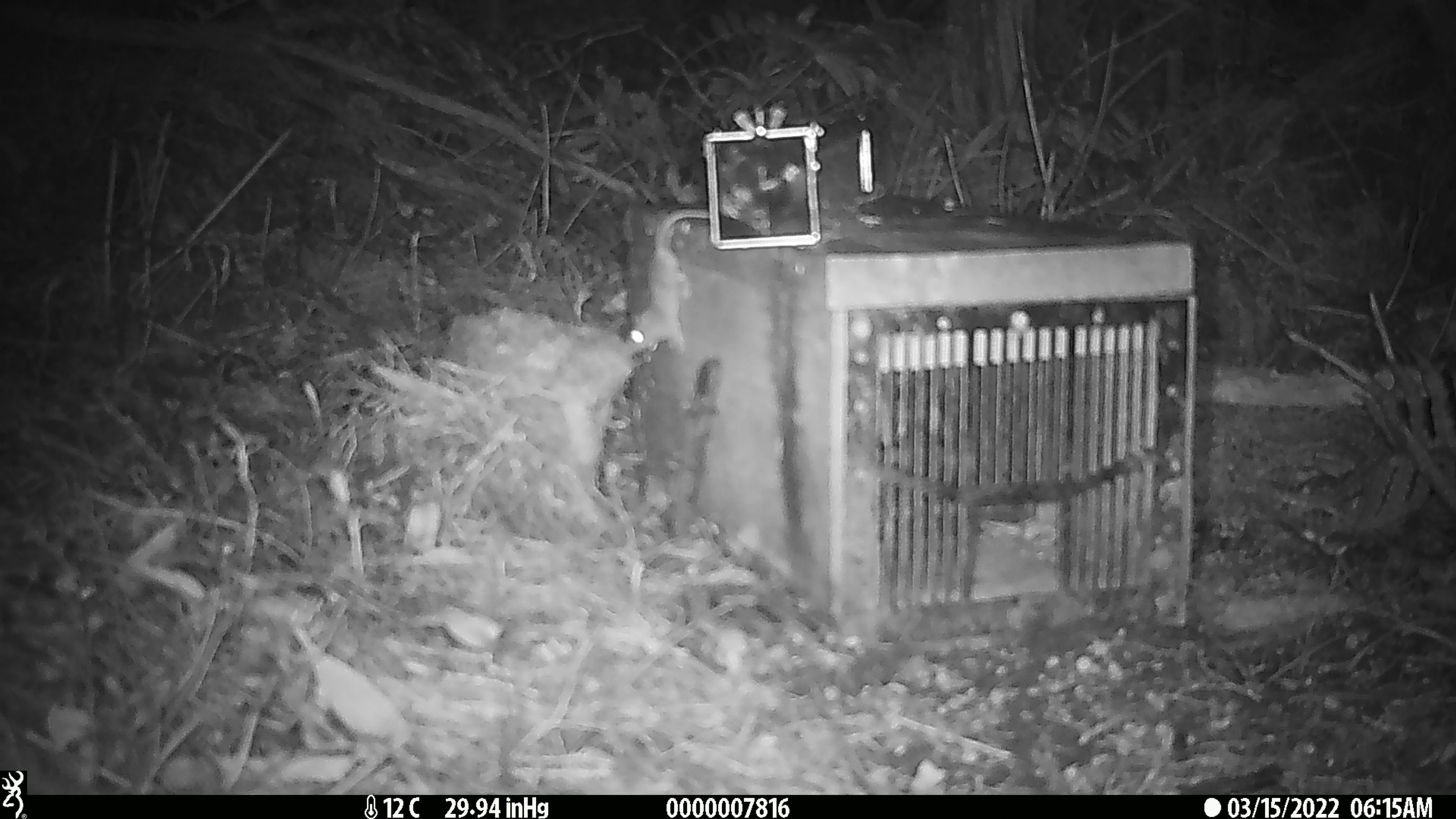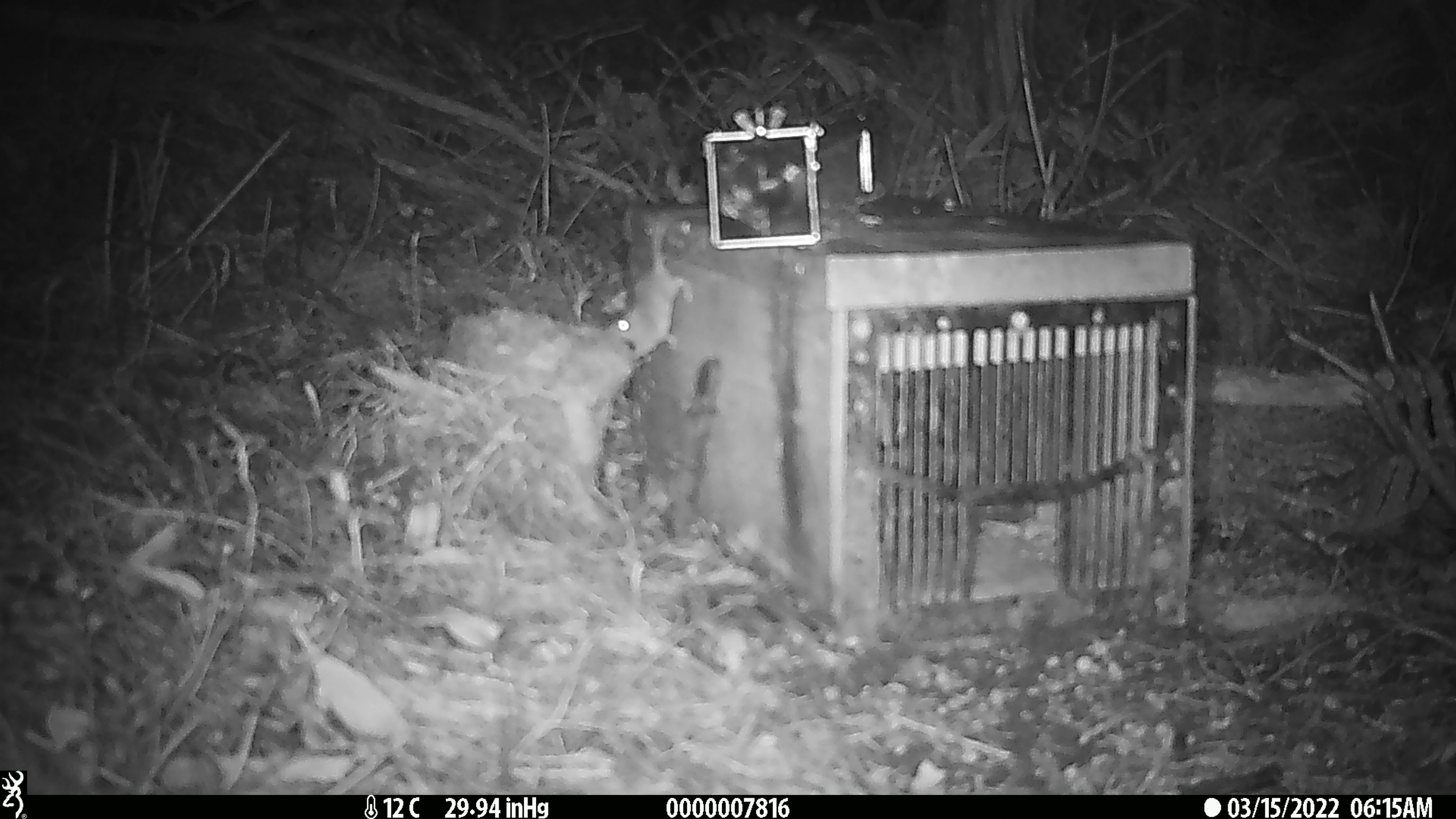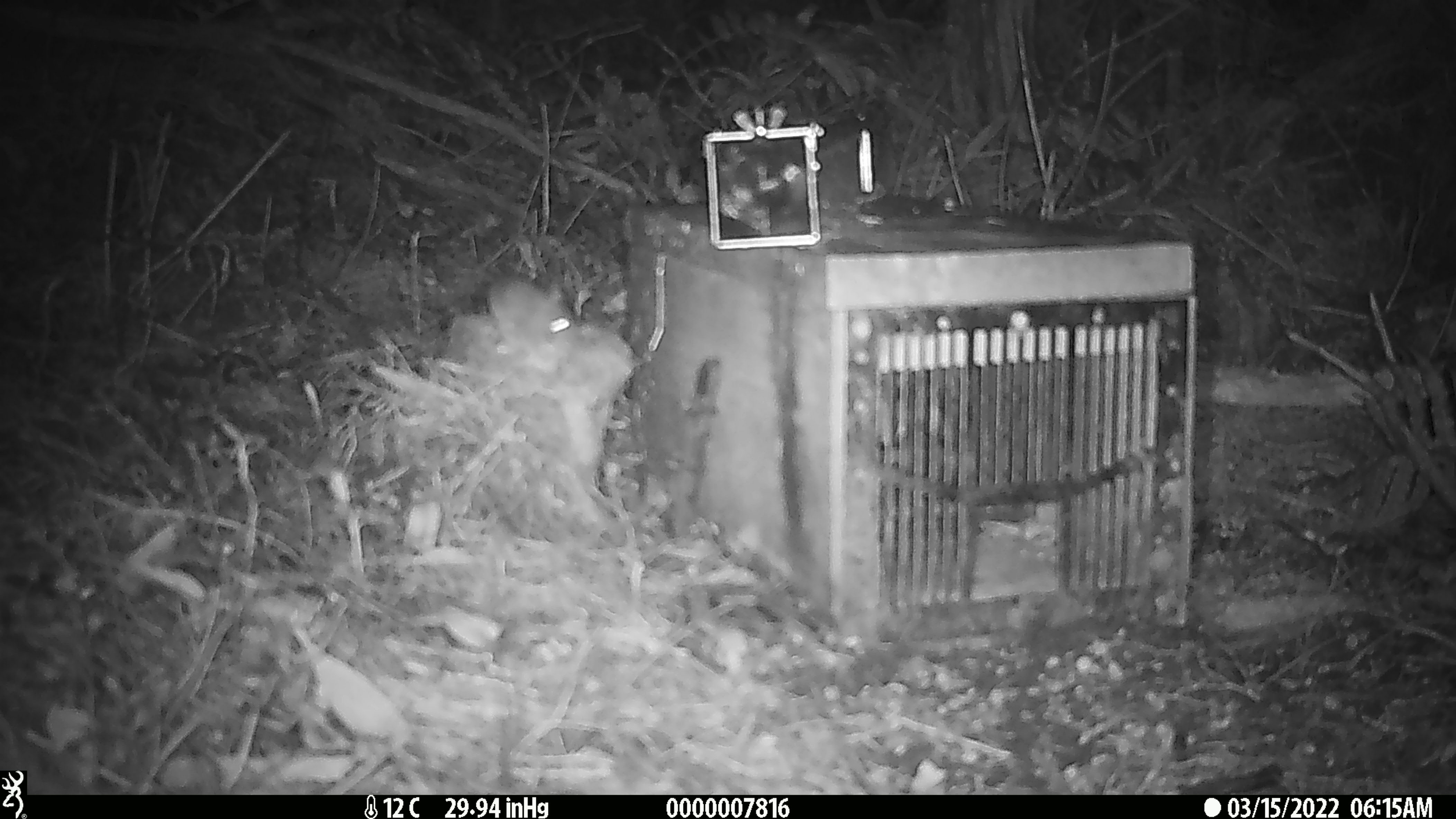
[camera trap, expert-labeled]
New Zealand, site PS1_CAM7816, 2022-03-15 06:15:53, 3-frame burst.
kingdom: Animalia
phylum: Chordata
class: Mammalia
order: Rodentia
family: Muridae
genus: Mus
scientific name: Mus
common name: mouse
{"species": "mouse (Mus)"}